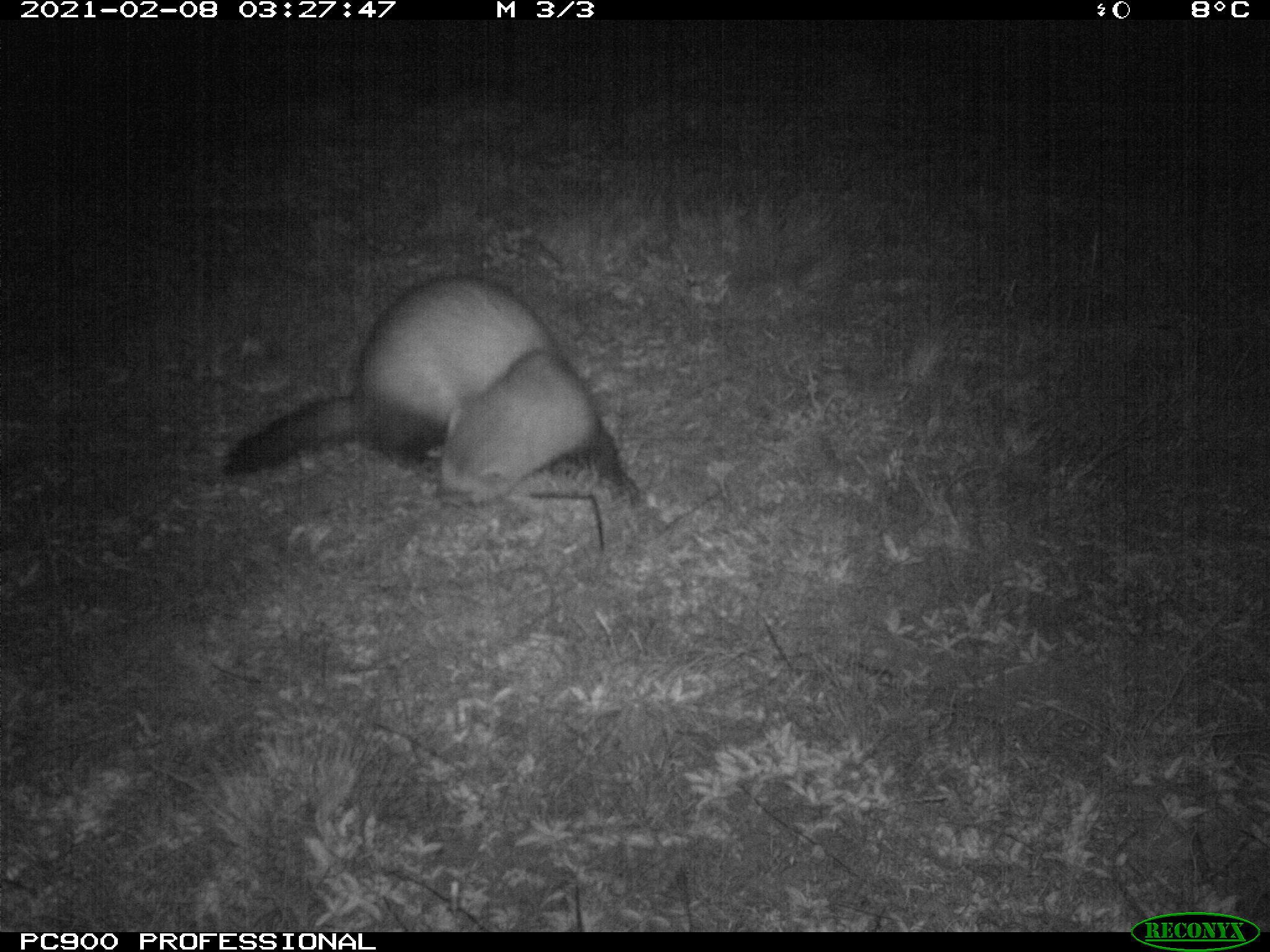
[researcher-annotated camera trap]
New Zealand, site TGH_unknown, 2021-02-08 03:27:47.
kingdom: Animalia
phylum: Chordata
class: Mammalia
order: Carnivora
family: Mustelidae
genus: Mustela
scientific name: Mustela furo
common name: ferret